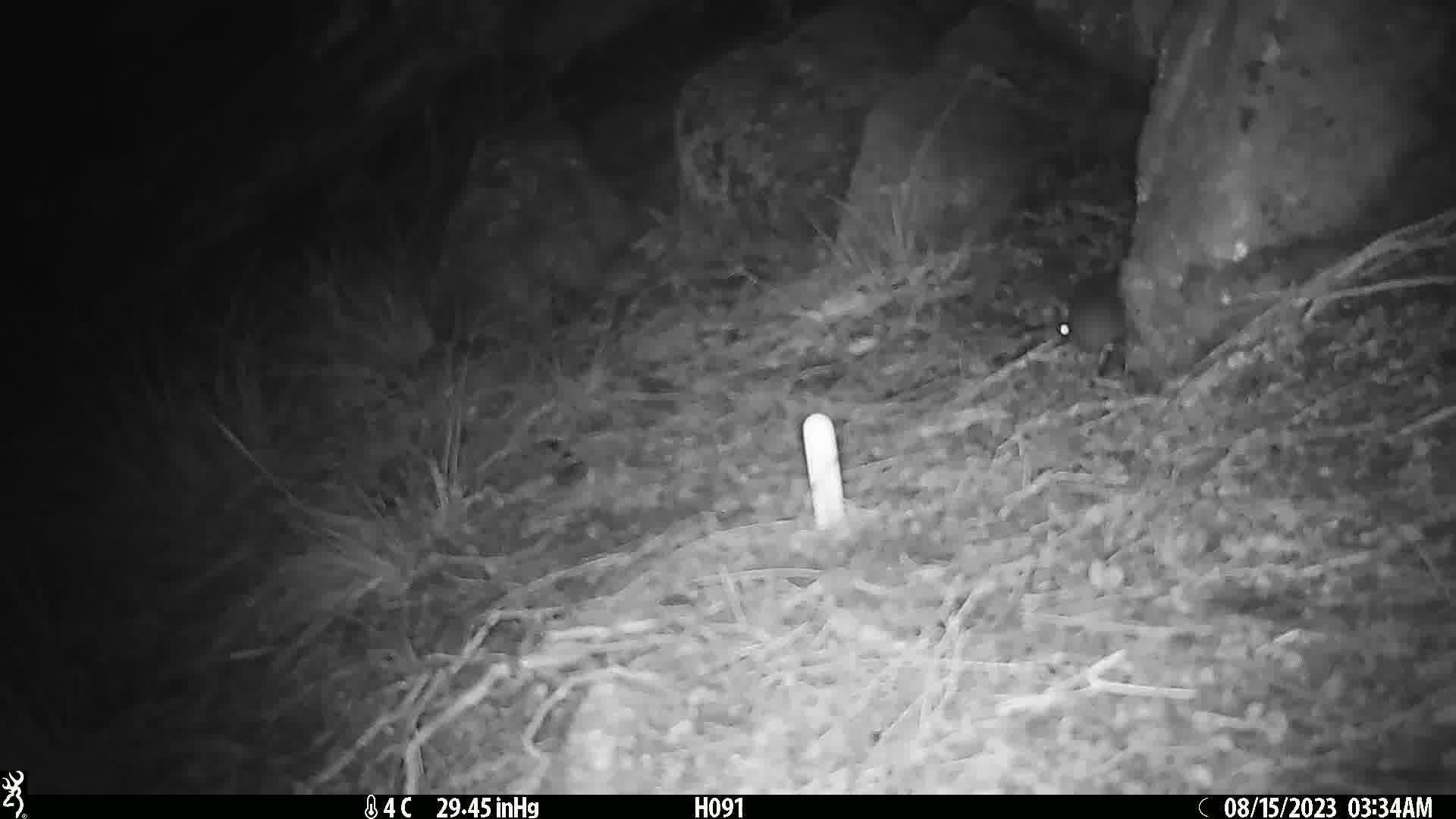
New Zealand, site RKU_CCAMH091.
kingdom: Animalia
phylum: Chordata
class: Mammalia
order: Rodentia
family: Muridae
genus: Rattus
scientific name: Rattus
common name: rat